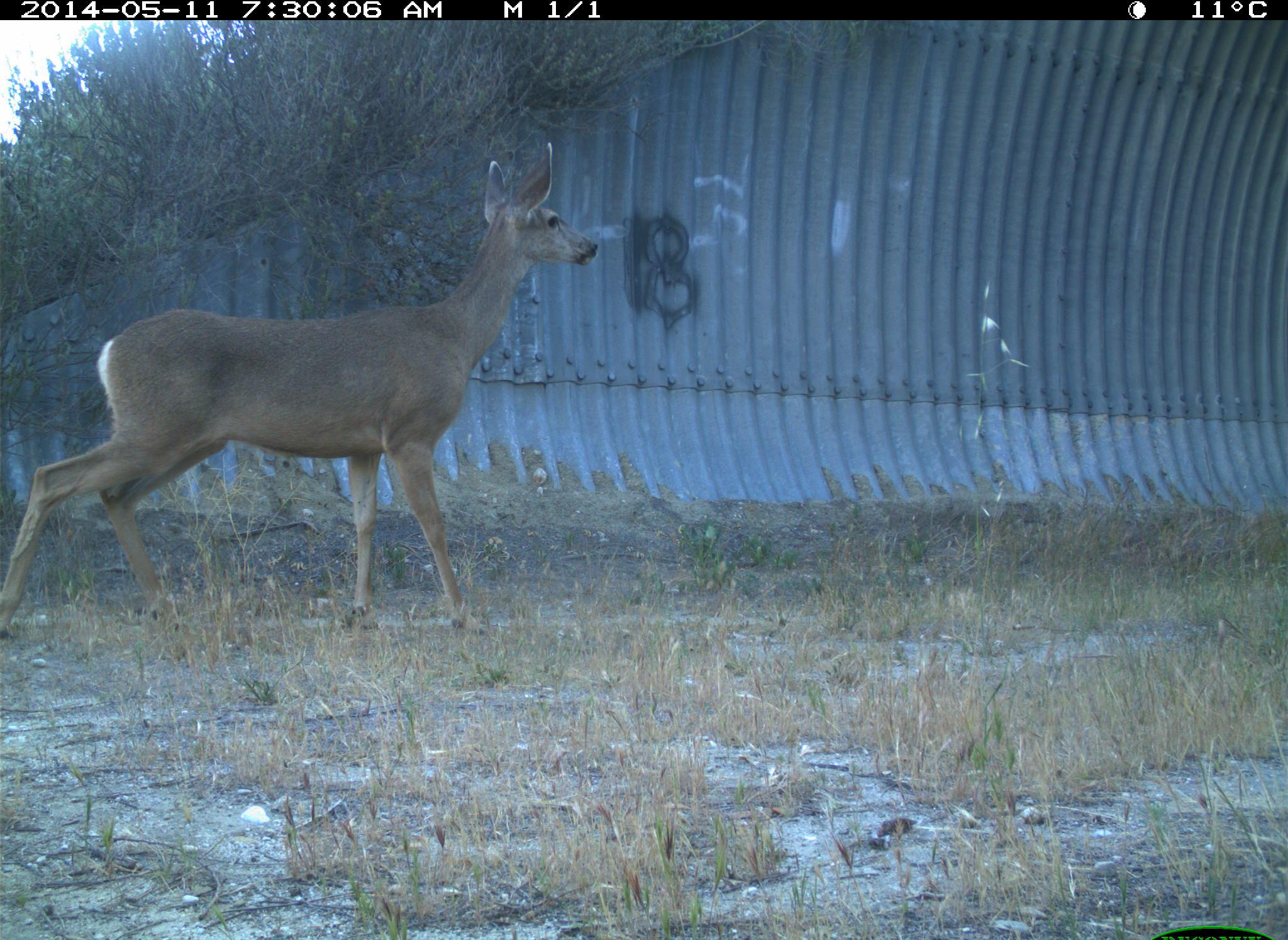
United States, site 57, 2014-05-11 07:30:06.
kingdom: Animalia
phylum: Chordata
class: Mammalia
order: Artiodactyla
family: Cervidae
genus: Odocoileus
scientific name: Odocoileus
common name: deer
Deer (Odocoileus).